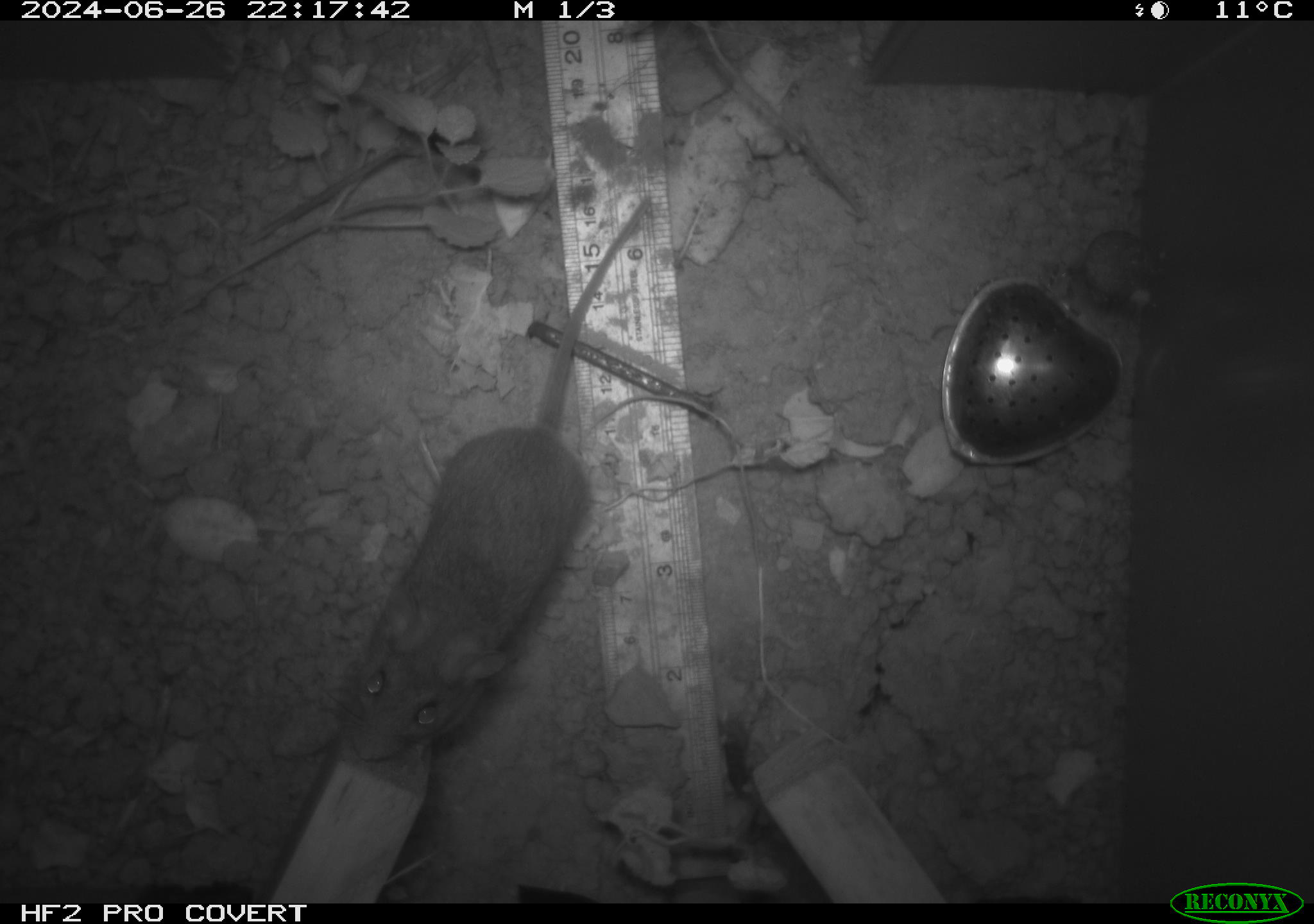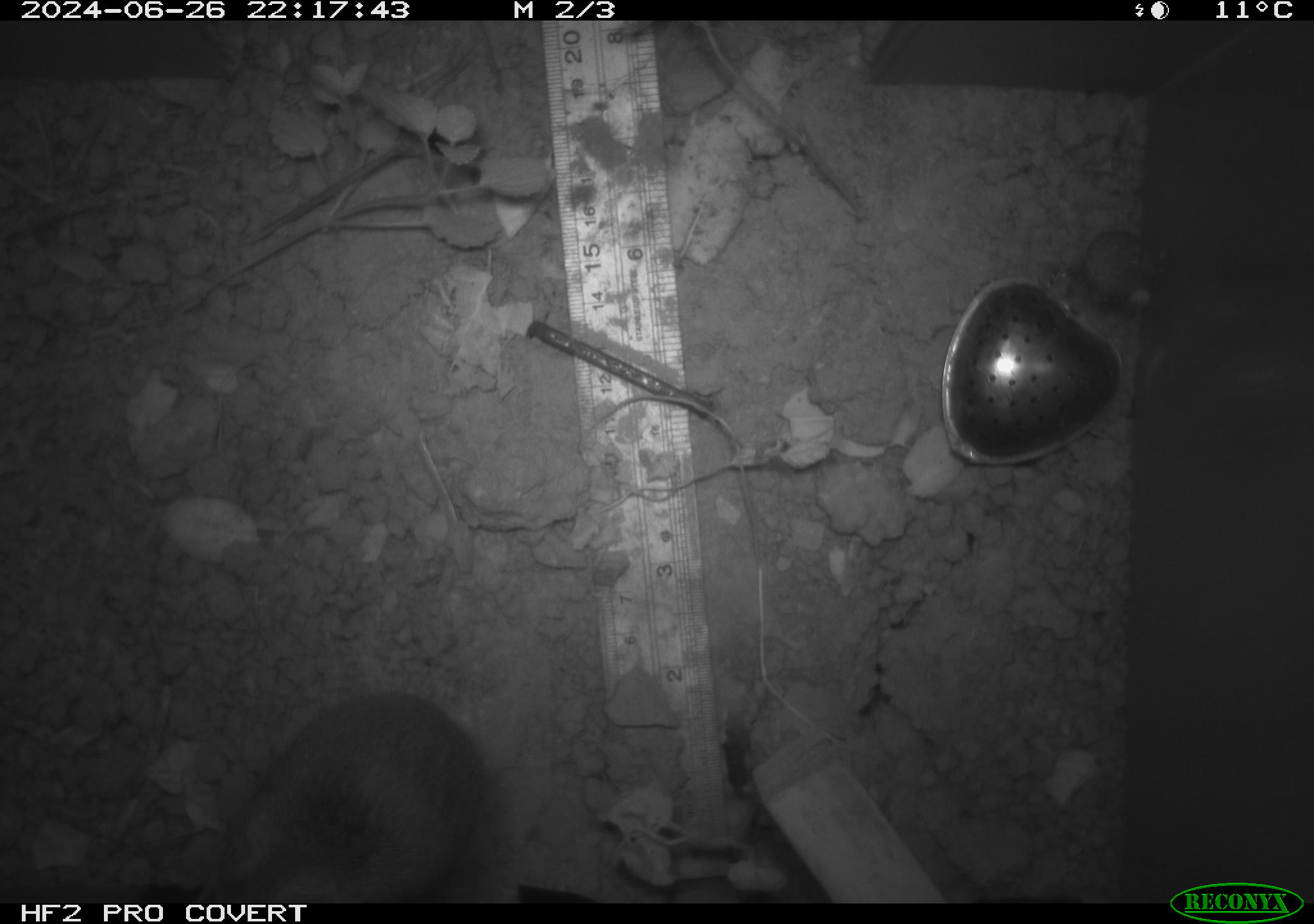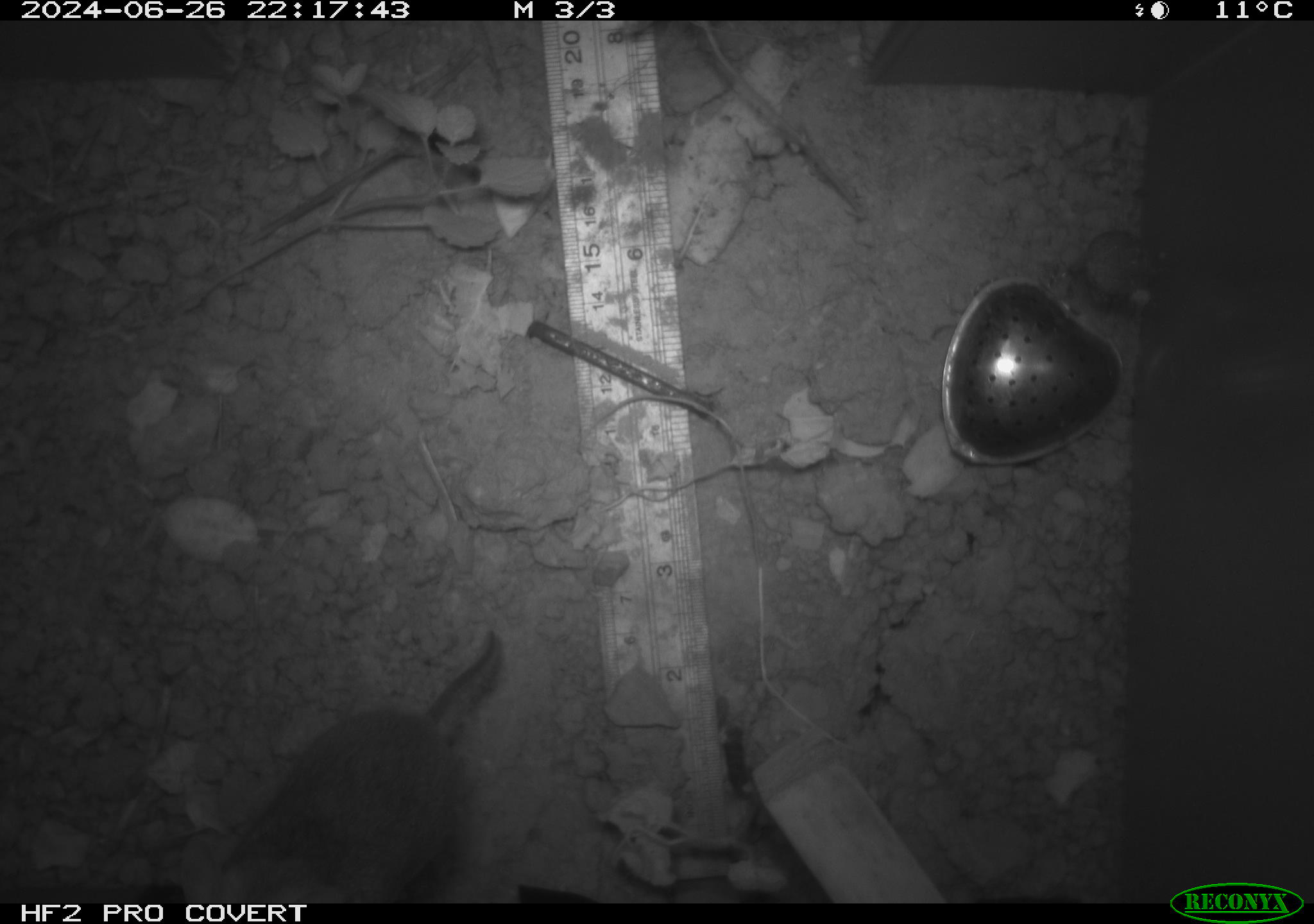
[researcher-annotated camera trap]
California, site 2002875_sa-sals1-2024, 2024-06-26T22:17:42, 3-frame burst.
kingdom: Animalia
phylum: Chordata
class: Mammalia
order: Rodentia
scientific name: Rodentia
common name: rodent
Rodent (Rodentia).